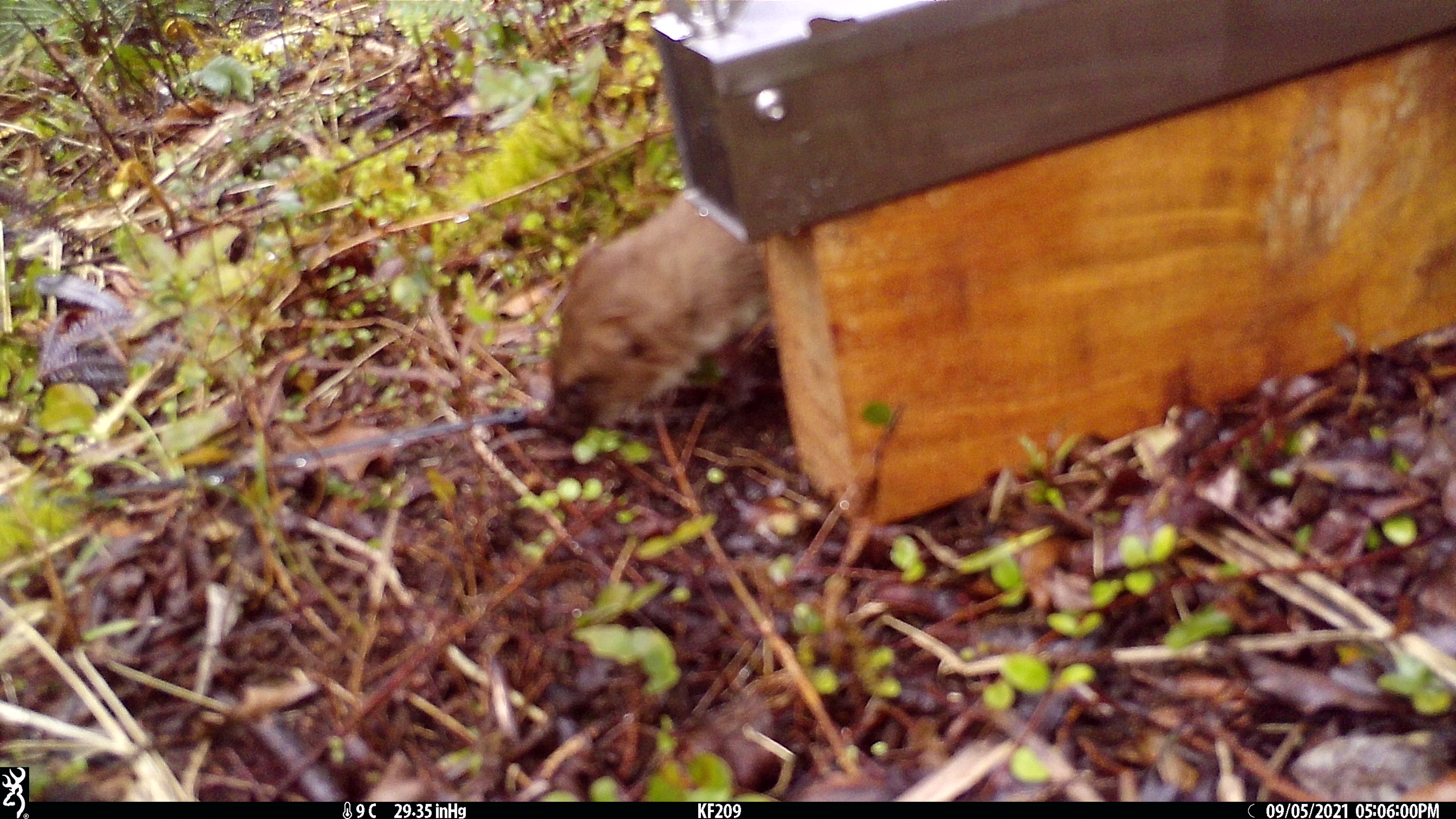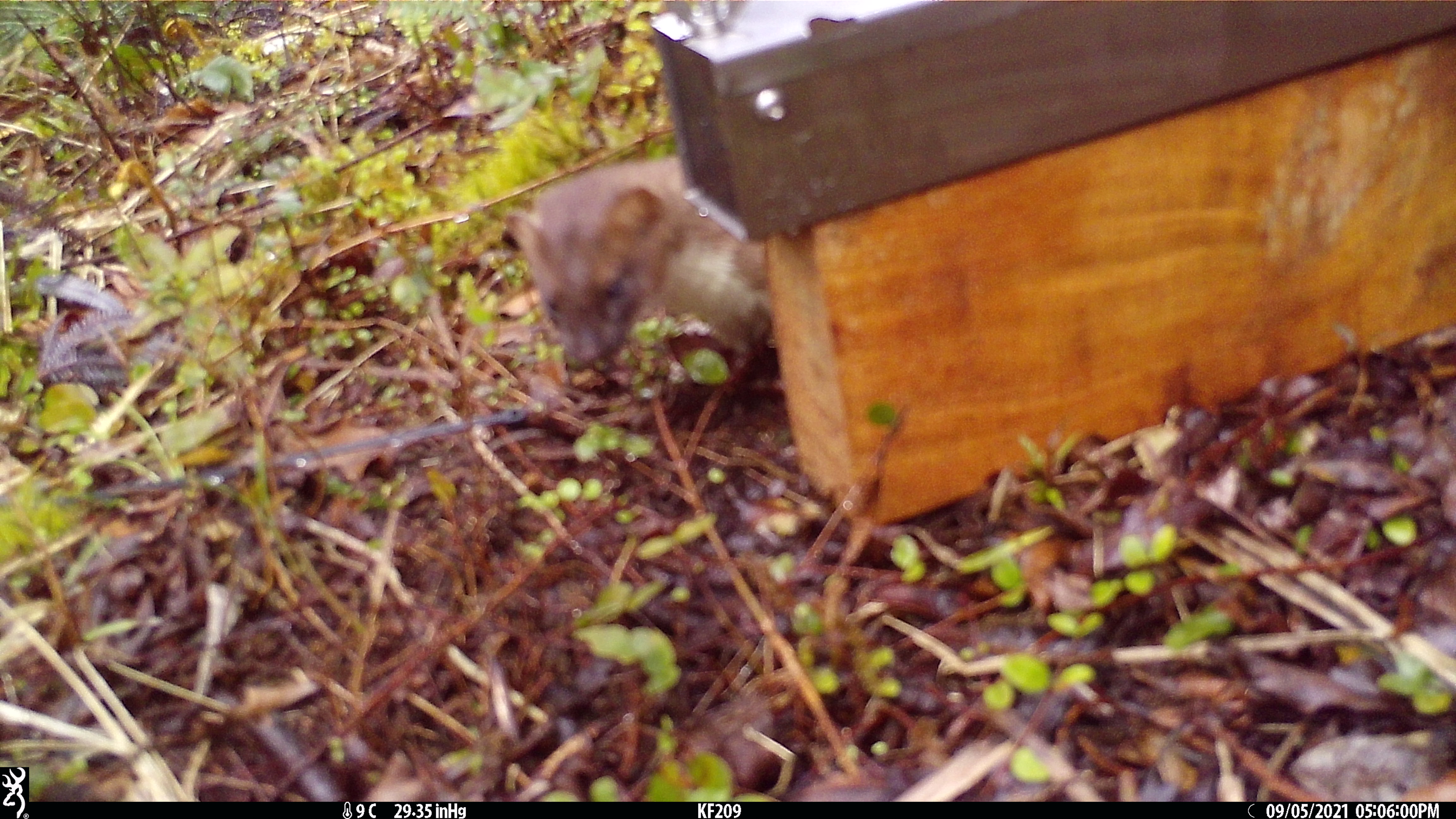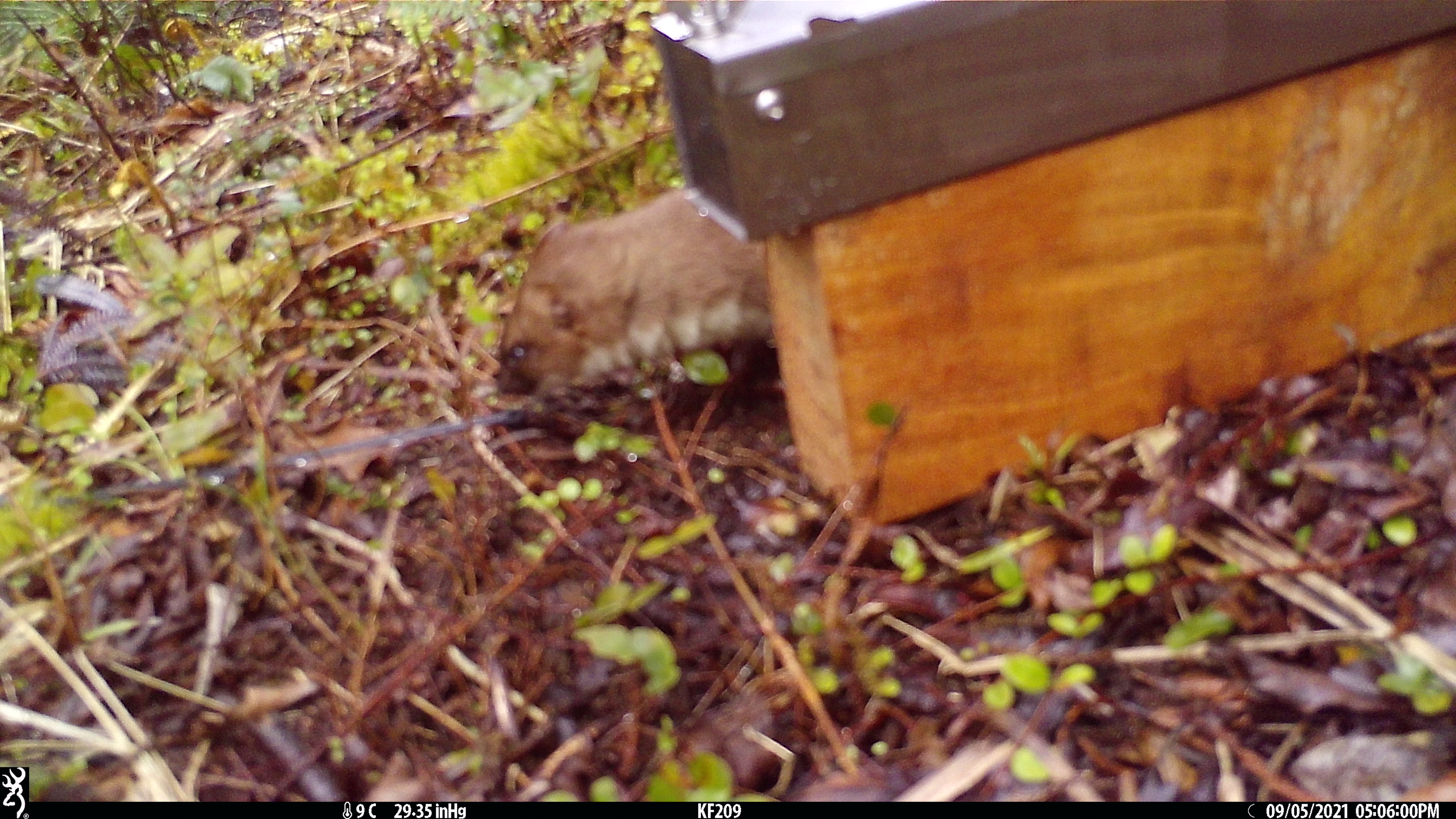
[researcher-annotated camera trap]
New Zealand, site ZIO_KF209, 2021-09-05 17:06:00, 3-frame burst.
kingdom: Animalia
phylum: Chordata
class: Mammalia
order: Carnivora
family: Mustelidae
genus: Mustela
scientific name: Mustela erminea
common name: stoat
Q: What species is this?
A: Stoat (Mustela erminea).